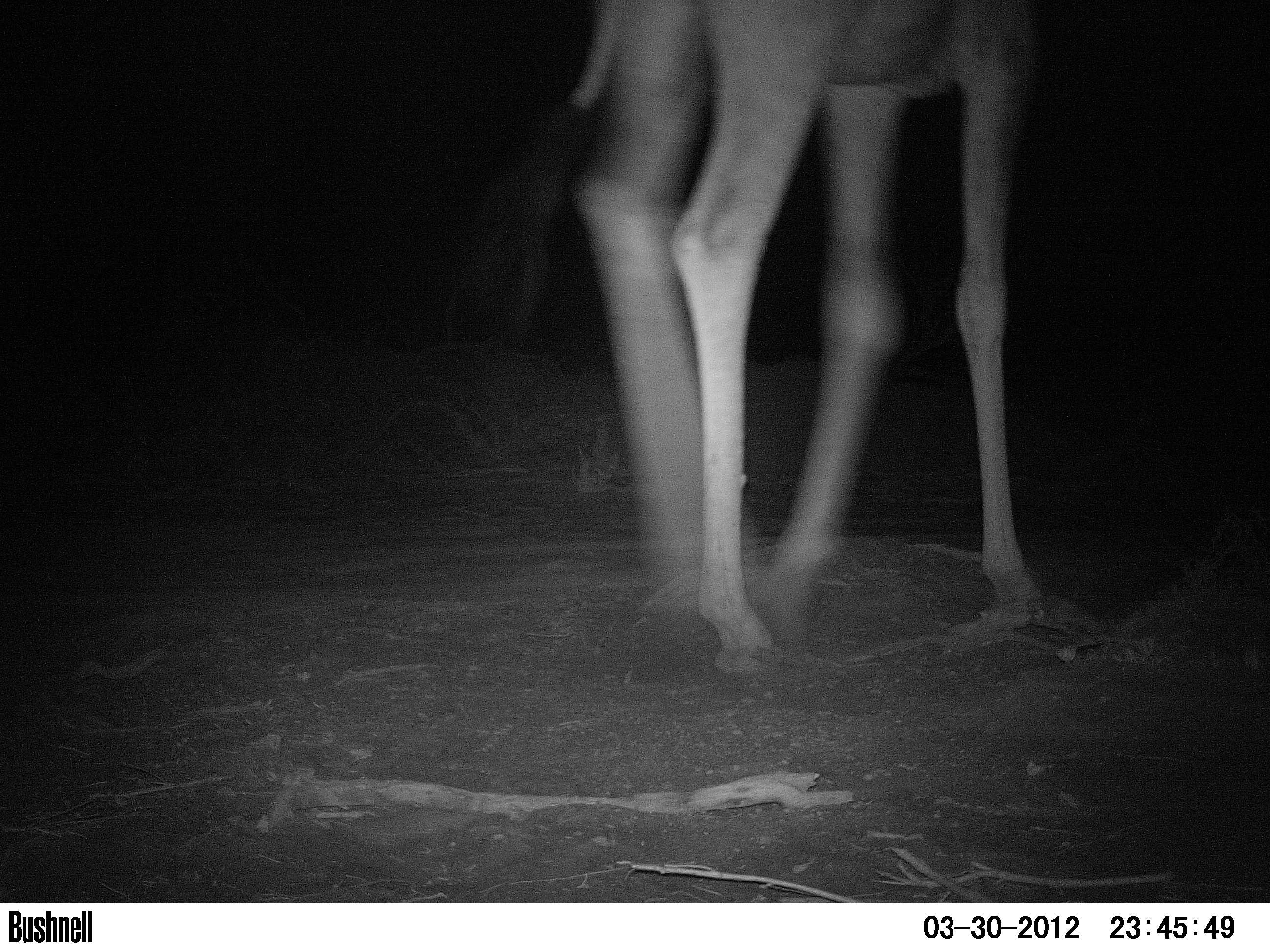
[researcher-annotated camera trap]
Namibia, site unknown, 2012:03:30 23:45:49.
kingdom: Animalia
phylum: Chordata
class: Mammalia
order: Artiodactyla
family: Giraffidae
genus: Giraffa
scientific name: Giraffa camelopardalis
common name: giraffe